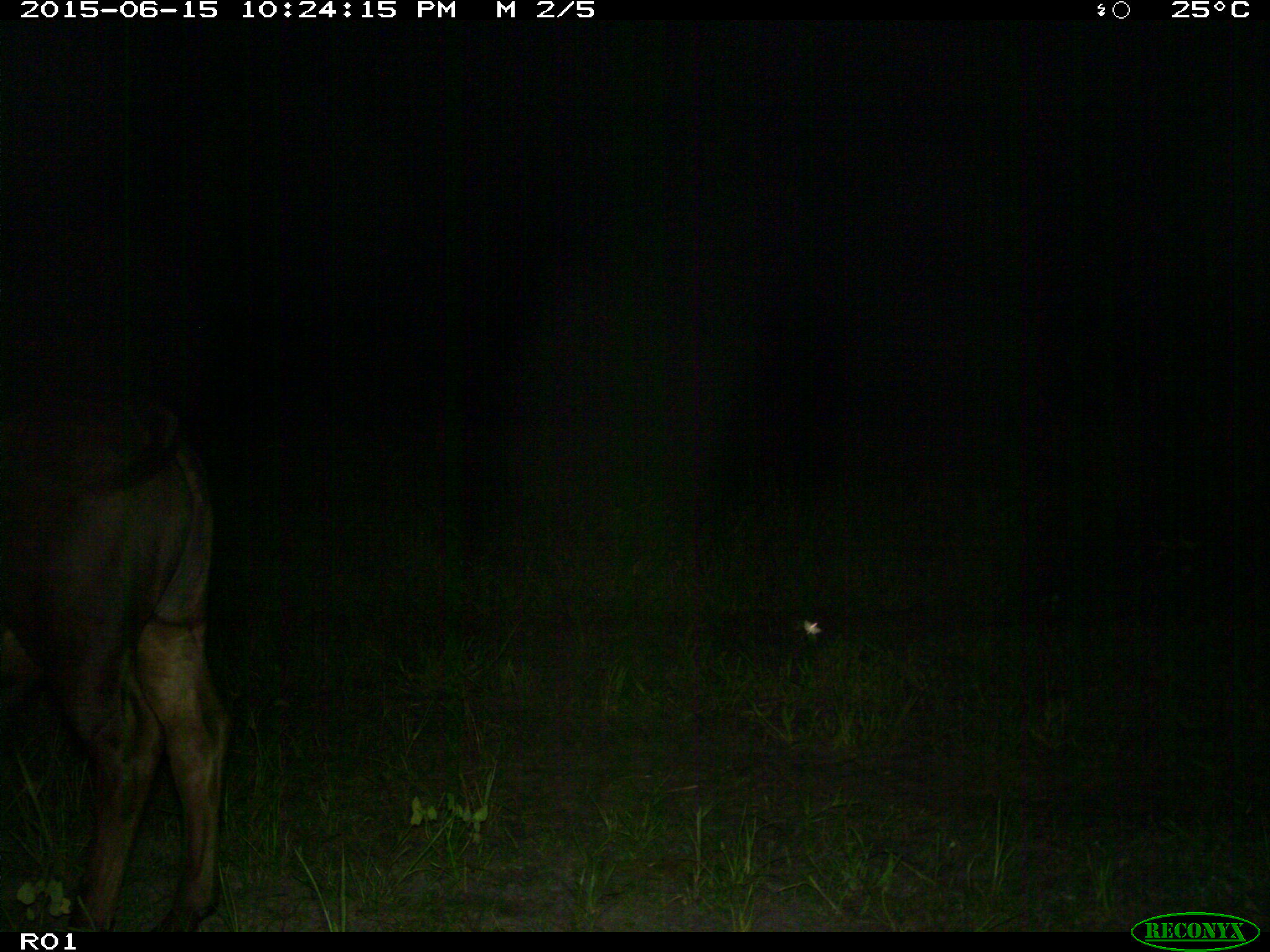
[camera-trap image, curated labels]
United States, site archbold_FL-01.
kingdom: Animalia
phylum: Chordata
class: Mammalia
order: Artiodactyla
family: Bovidae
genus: Bos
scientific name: Bos taurus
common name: domestic cow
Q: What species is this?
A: Bos taurus (domestic cow).